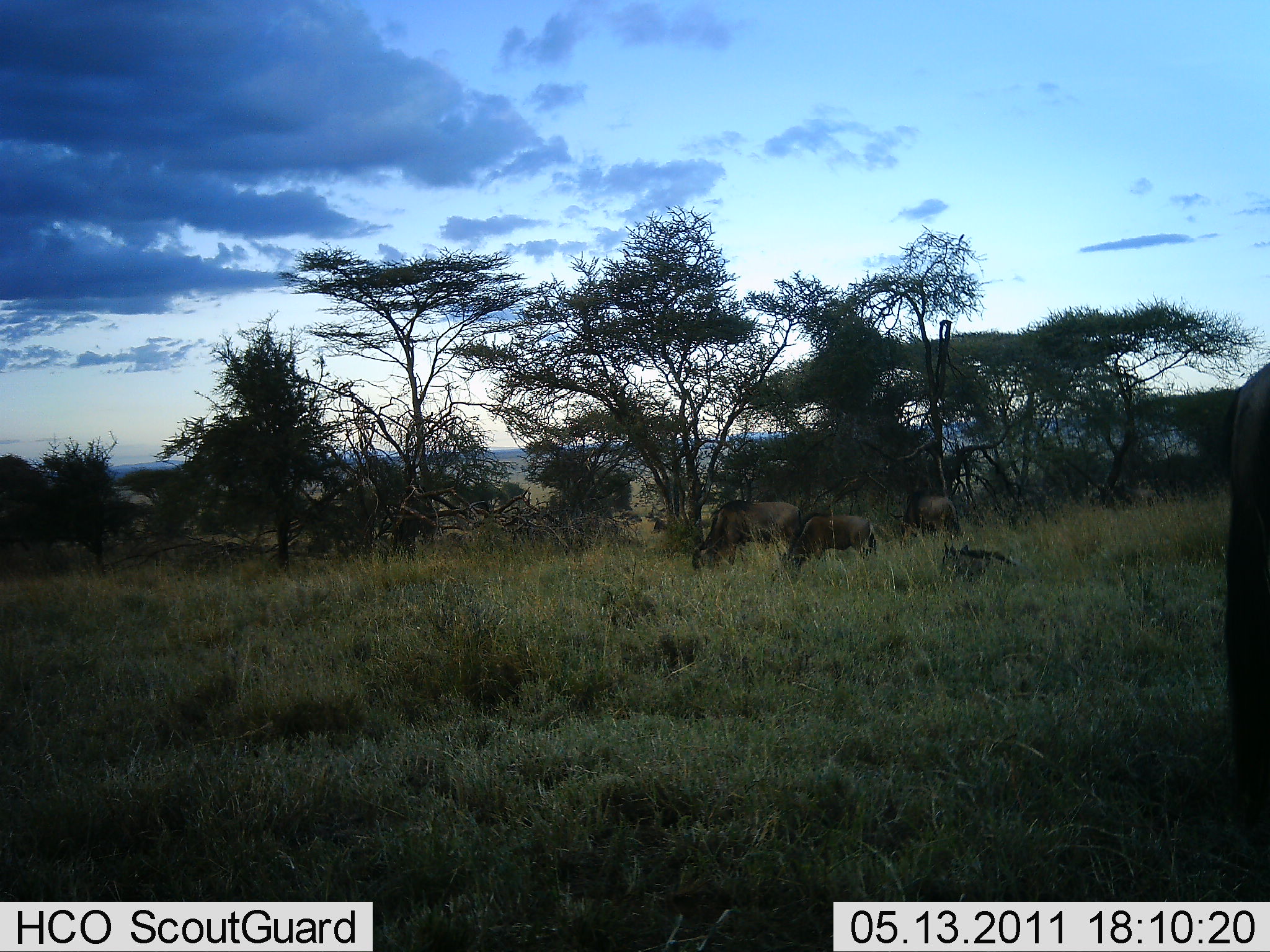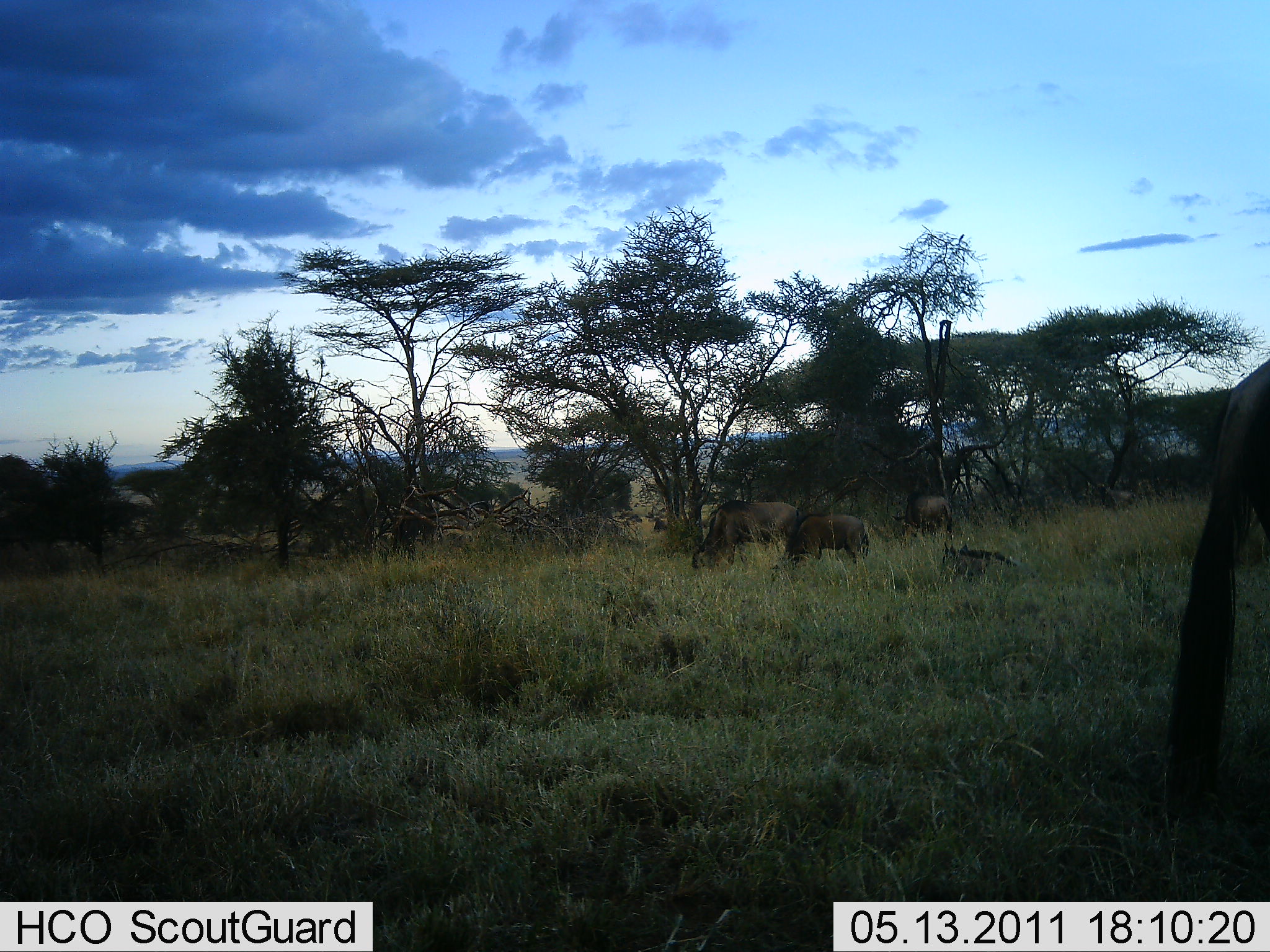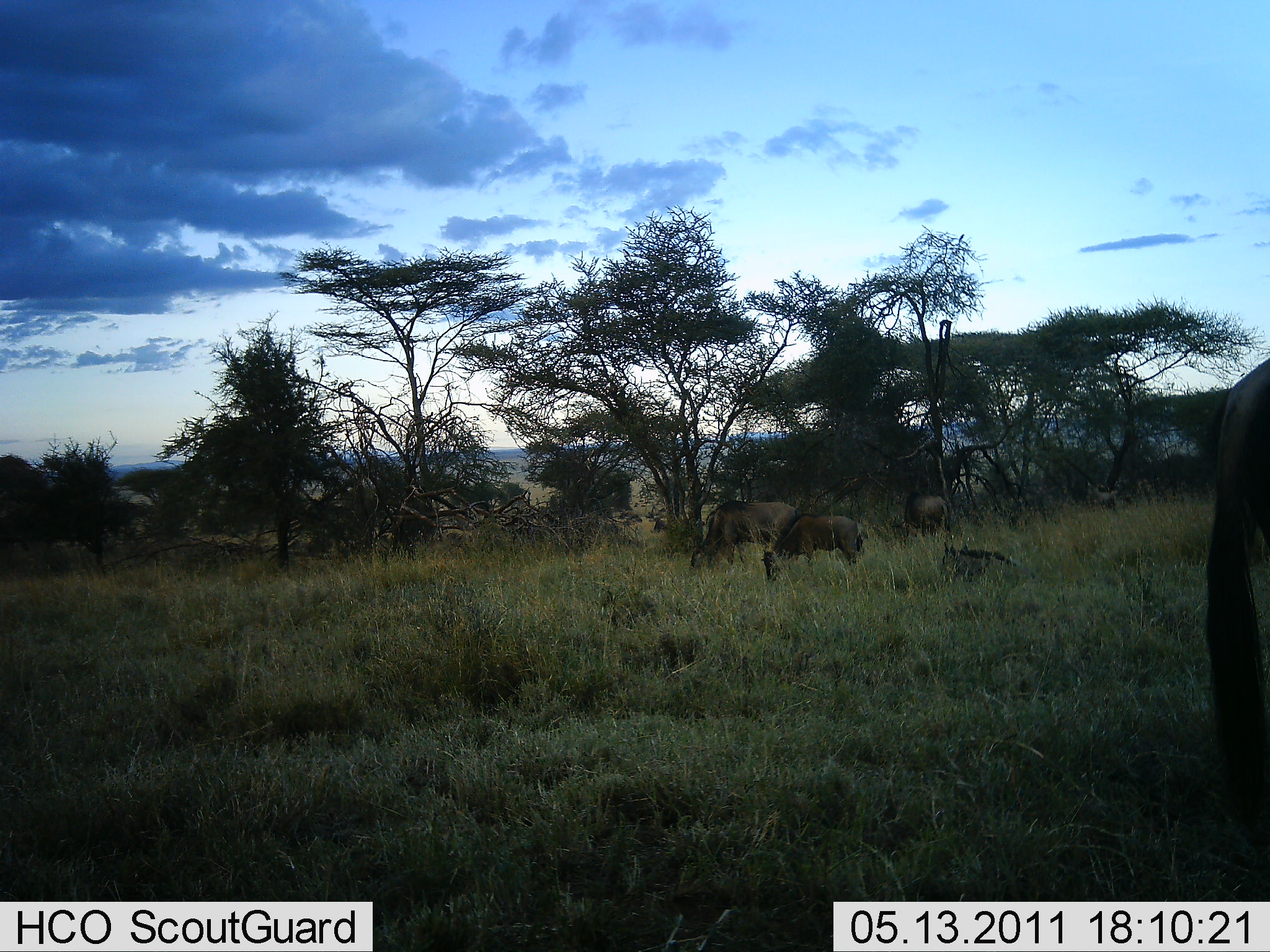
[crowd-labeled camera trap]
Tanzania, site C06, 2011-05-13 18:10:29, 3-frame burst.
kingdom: Animalia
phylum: Chordata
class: Mammalia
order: Artiodactyla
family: Bovidae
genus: Connochaetes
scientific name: Connochaetes taurinus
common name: blue wildebeest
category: wildebeest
Wildebeest (blue wildebeest) (Connochaetes taurinus), count 6. Behavior (volunteer vote fractions): standing 44%, resting 44%, moving 22%, interacting 0%. Young present (vote fraction): 0%. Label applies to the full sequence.